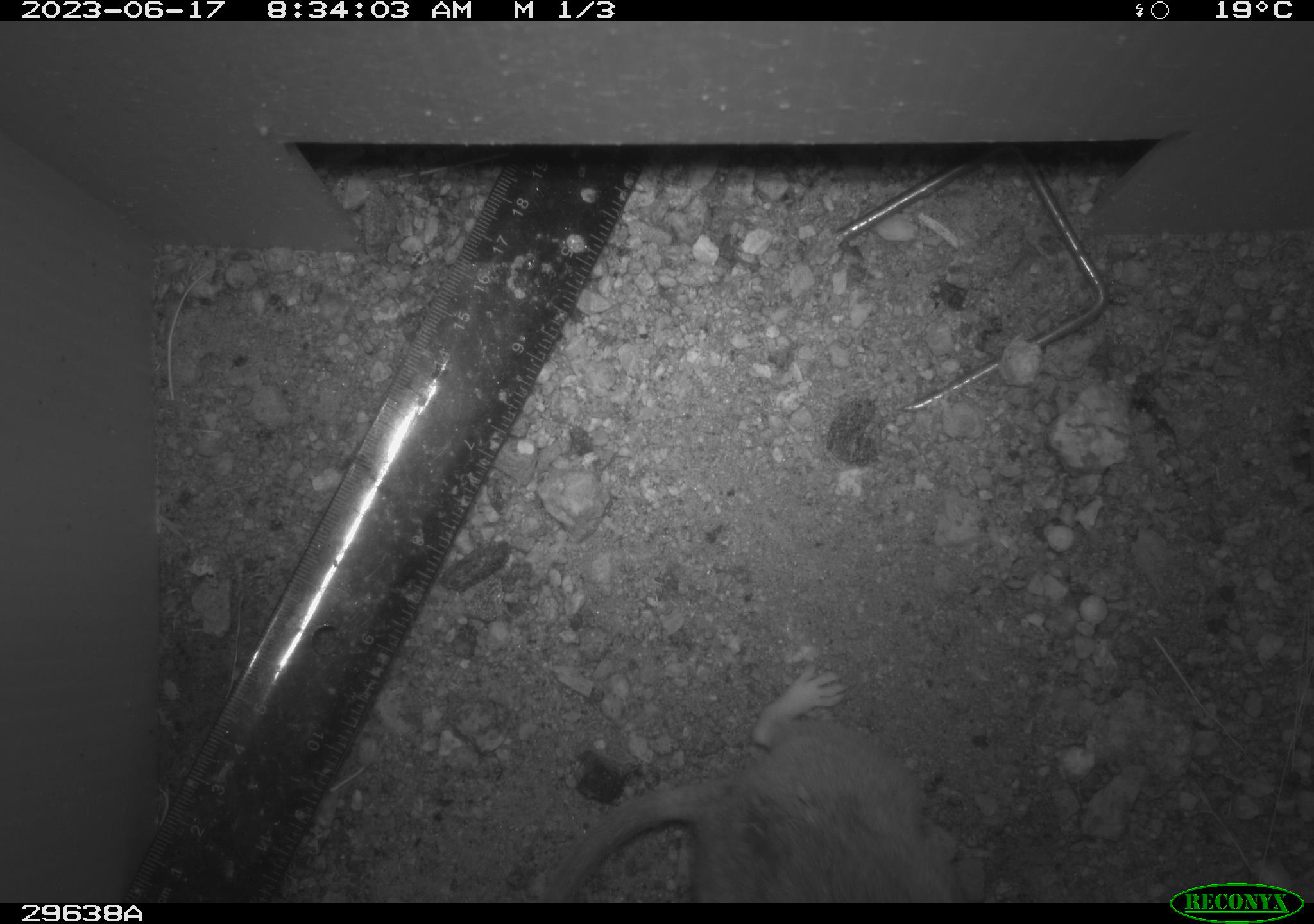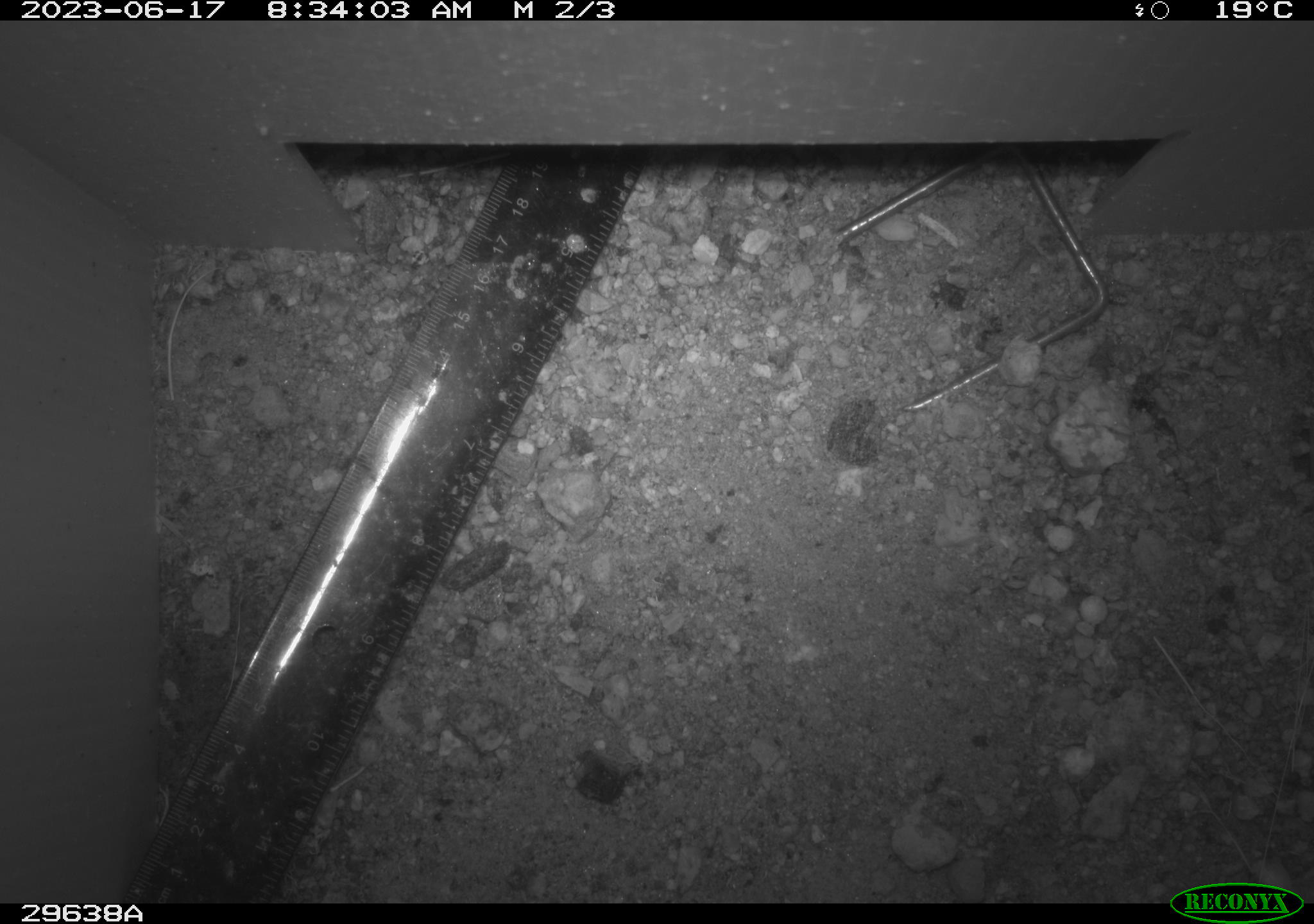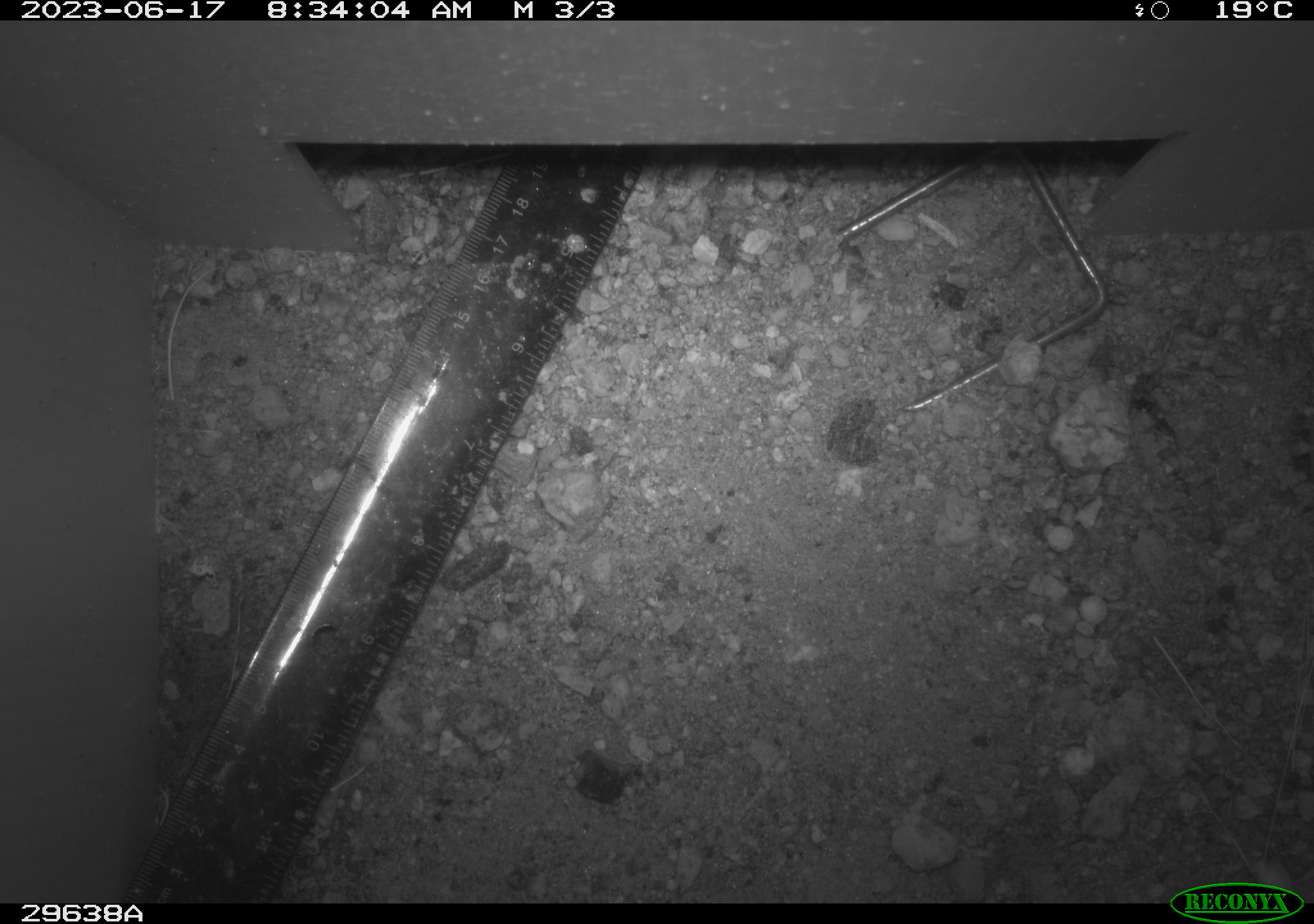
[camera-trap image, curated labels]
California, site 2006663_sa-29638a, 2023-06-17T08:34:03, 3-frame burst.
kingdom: Animalia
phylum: Chordata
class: Mammalia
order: Rodentia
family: Cricetidae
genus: Peromyscus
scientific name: Peromyscus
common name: deer mice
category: peromyscus species